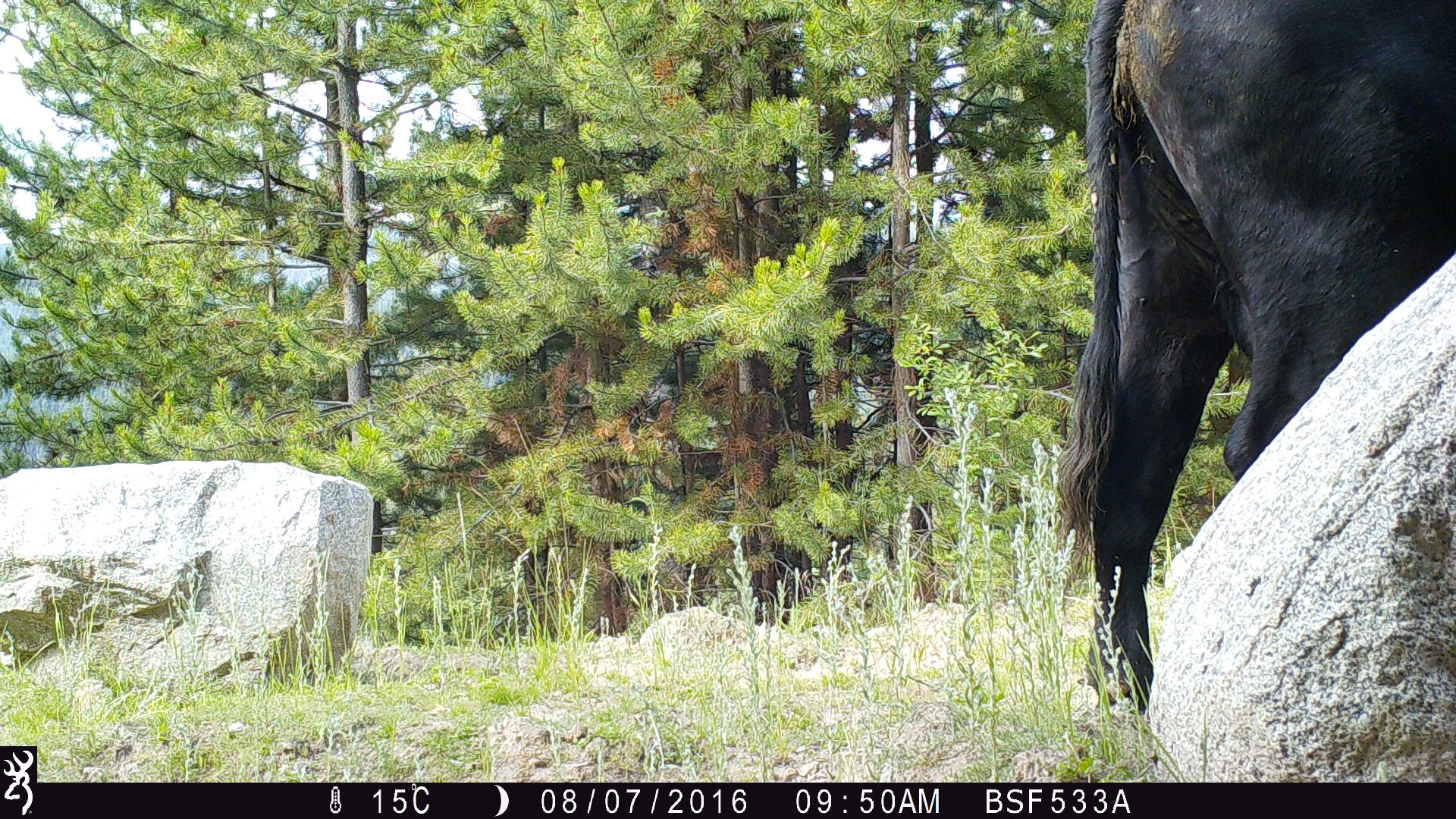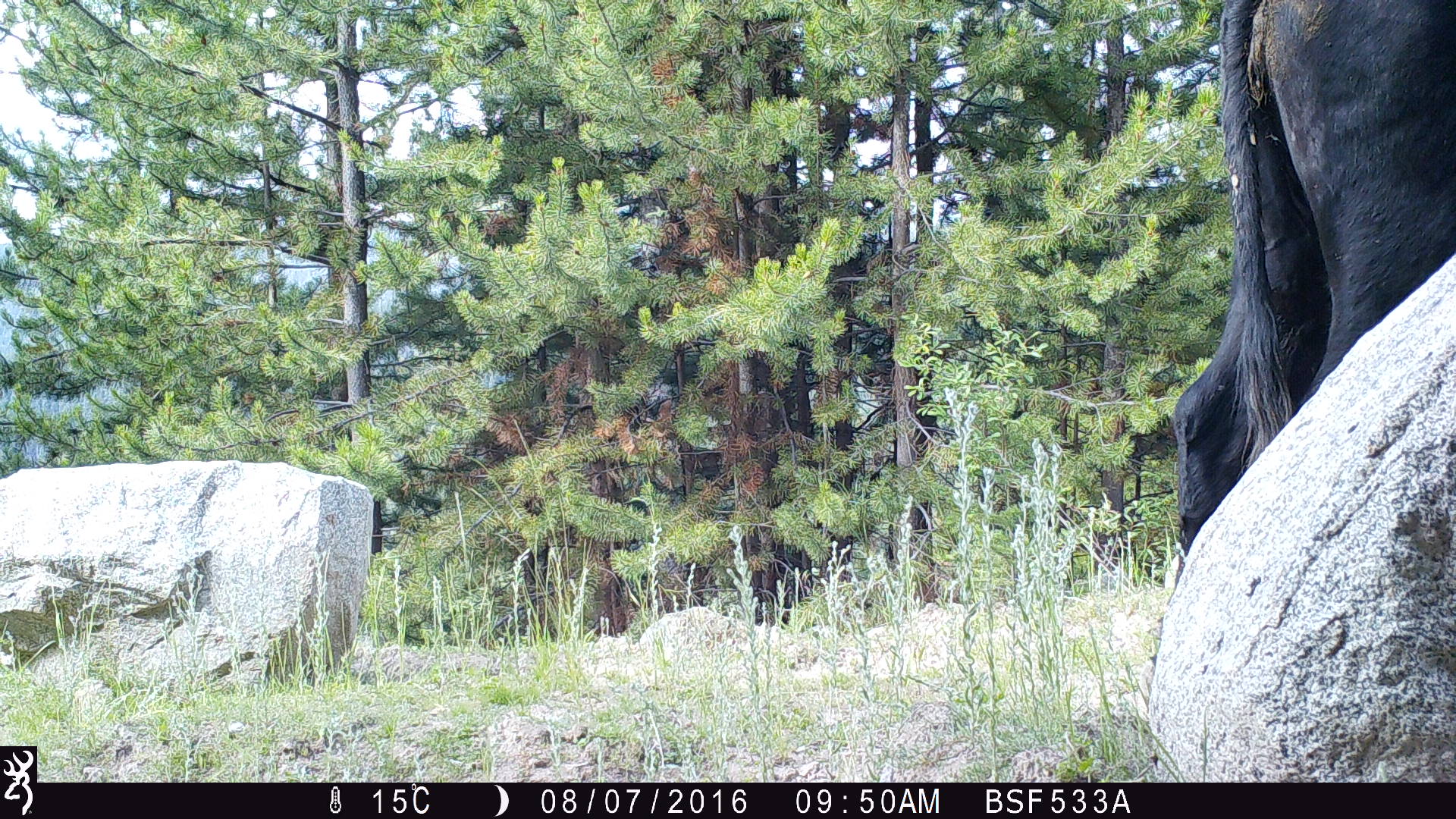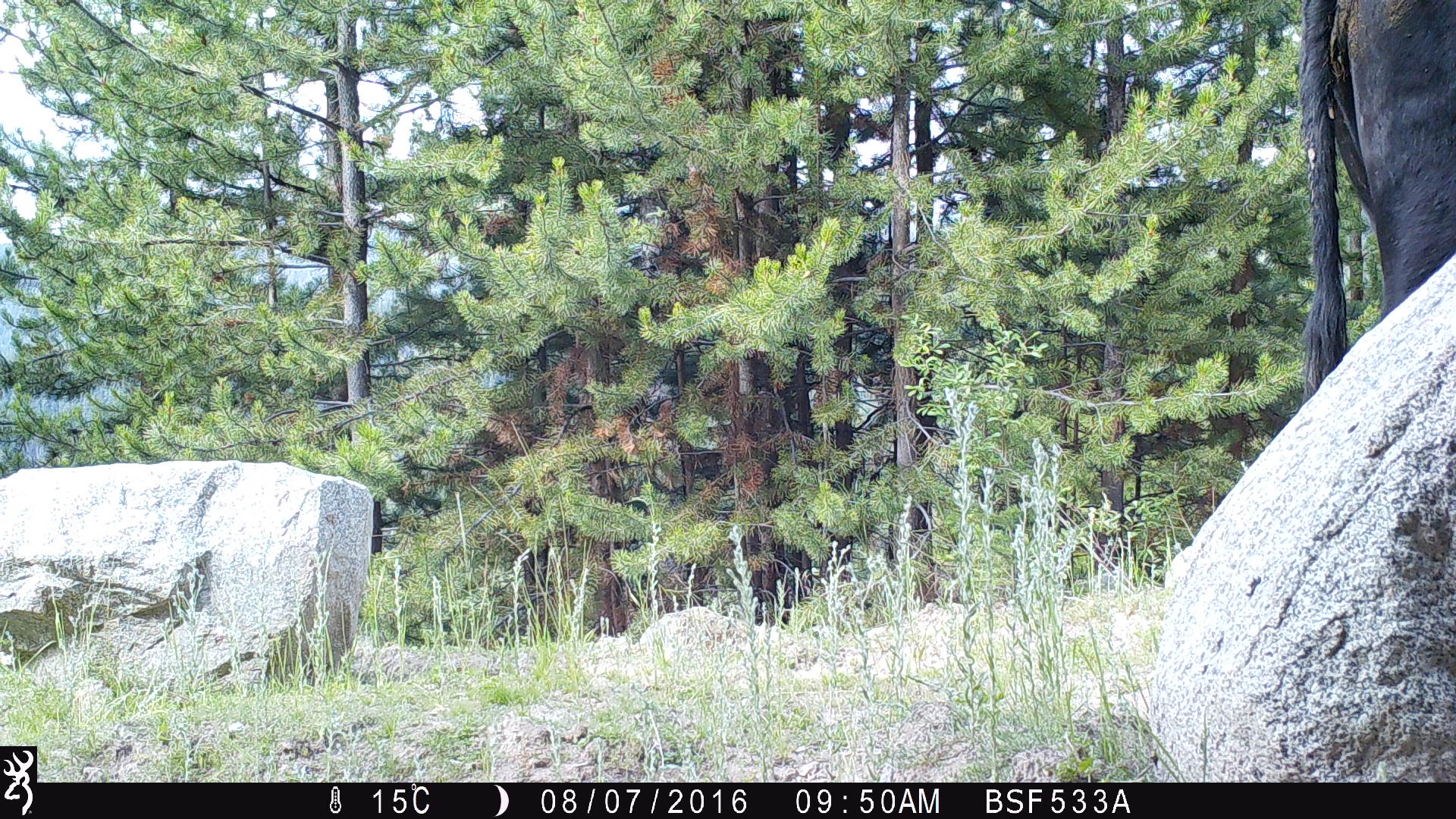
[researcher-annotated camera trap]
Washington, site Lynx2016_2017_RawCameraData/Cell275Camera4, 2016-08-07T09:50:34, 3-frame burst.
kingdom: Animalia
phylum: Chordata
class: Mammalia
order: Artiodactyla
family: Bovidae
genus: Bos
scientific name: Bos taurus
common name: domestic cattle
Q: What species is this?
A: Domestic cattle (Bos taurus).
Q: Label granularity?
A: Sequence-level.